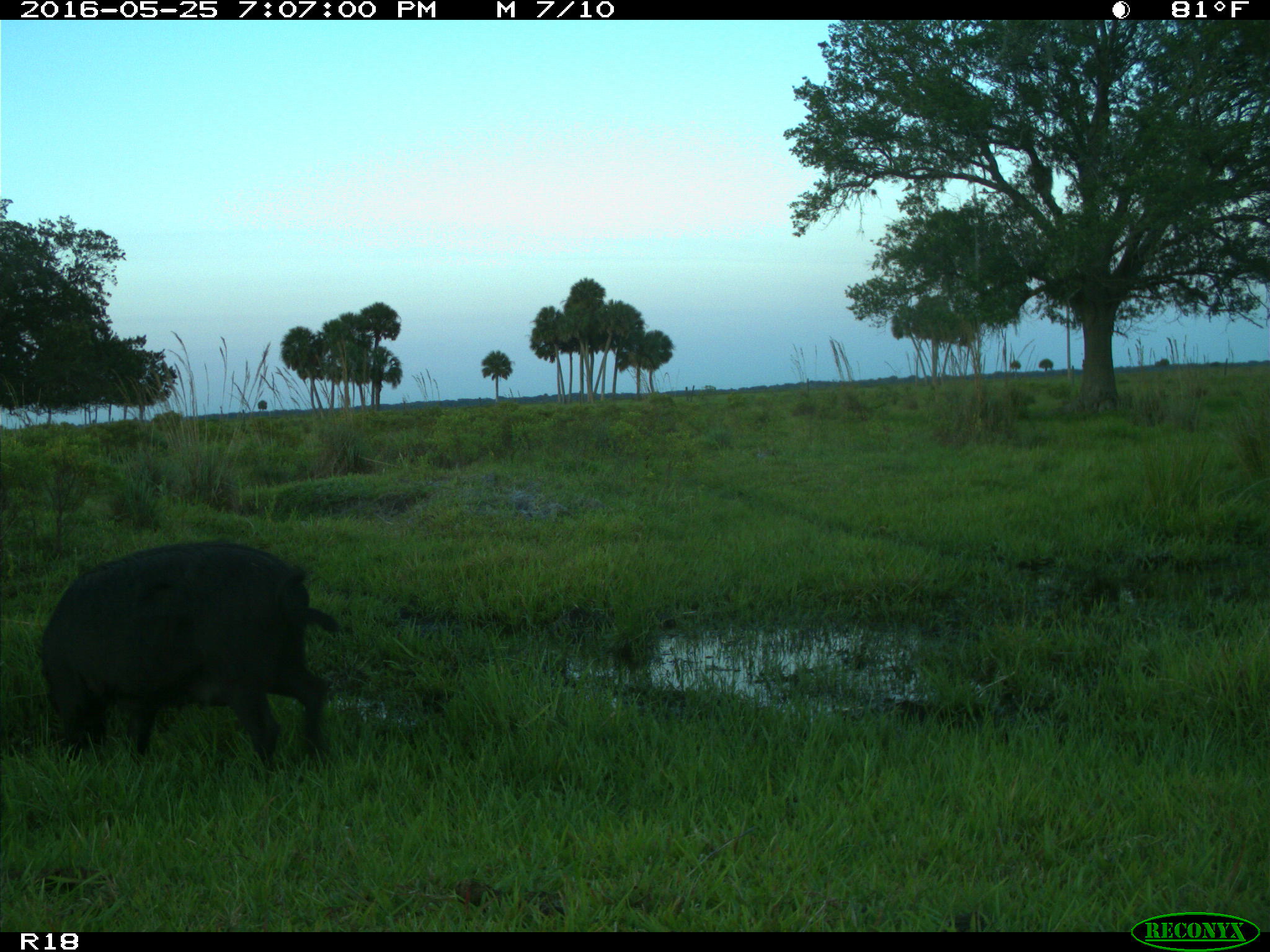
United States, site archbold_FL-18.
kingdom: Animalia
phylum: Chordata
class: Mammalia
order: Artiodactyla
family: Suidae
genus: Sus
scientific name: Sus scrofa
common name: wild boar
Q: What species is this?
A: Sus scrofa (wild boar).